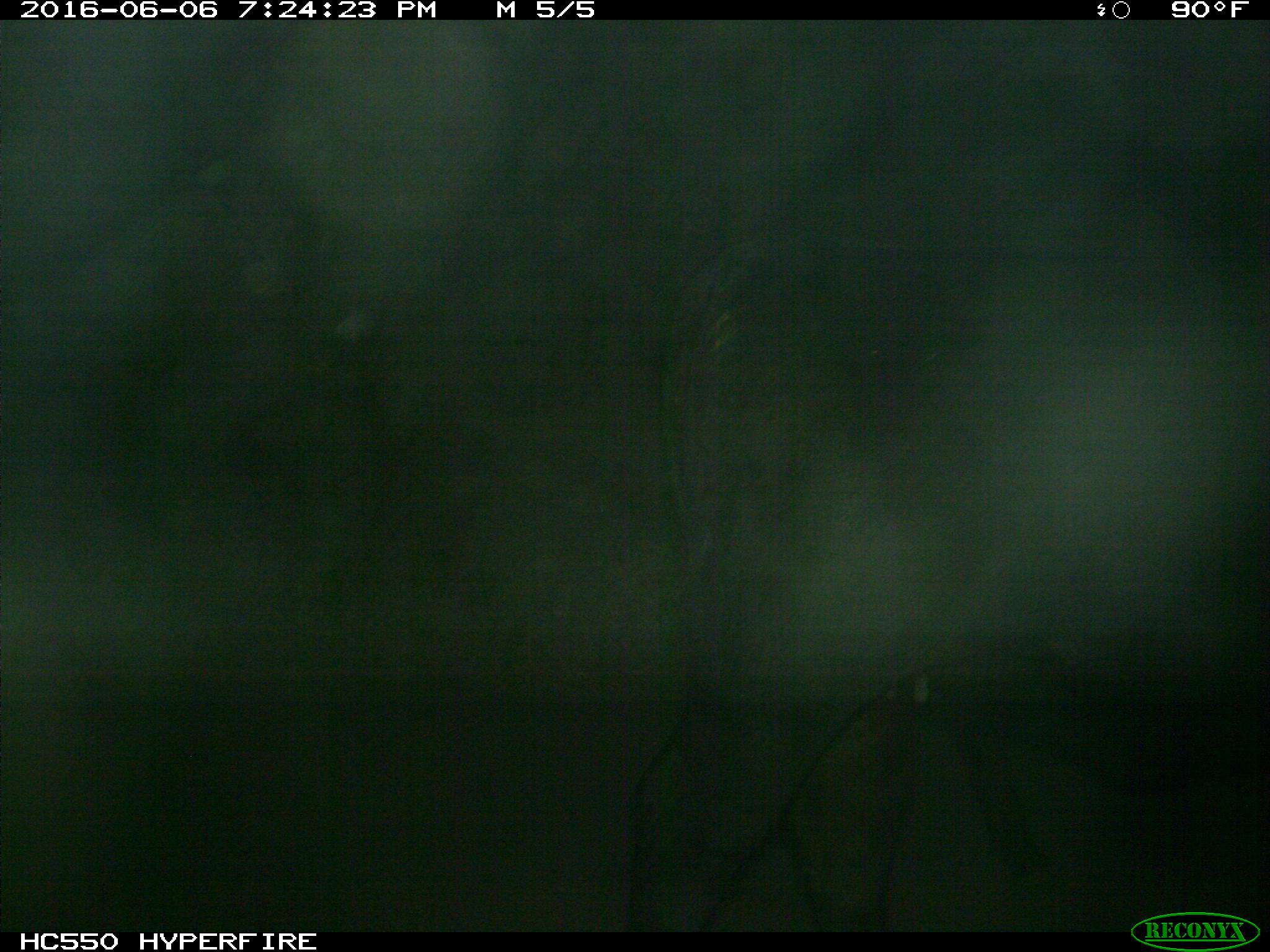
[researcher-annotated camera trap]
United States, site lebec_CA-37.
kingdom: Animalia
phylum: Chordata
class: Mammalia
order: Artiodactyla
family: Bovidae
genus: Bos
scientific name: Bos taurus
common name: domestic cow